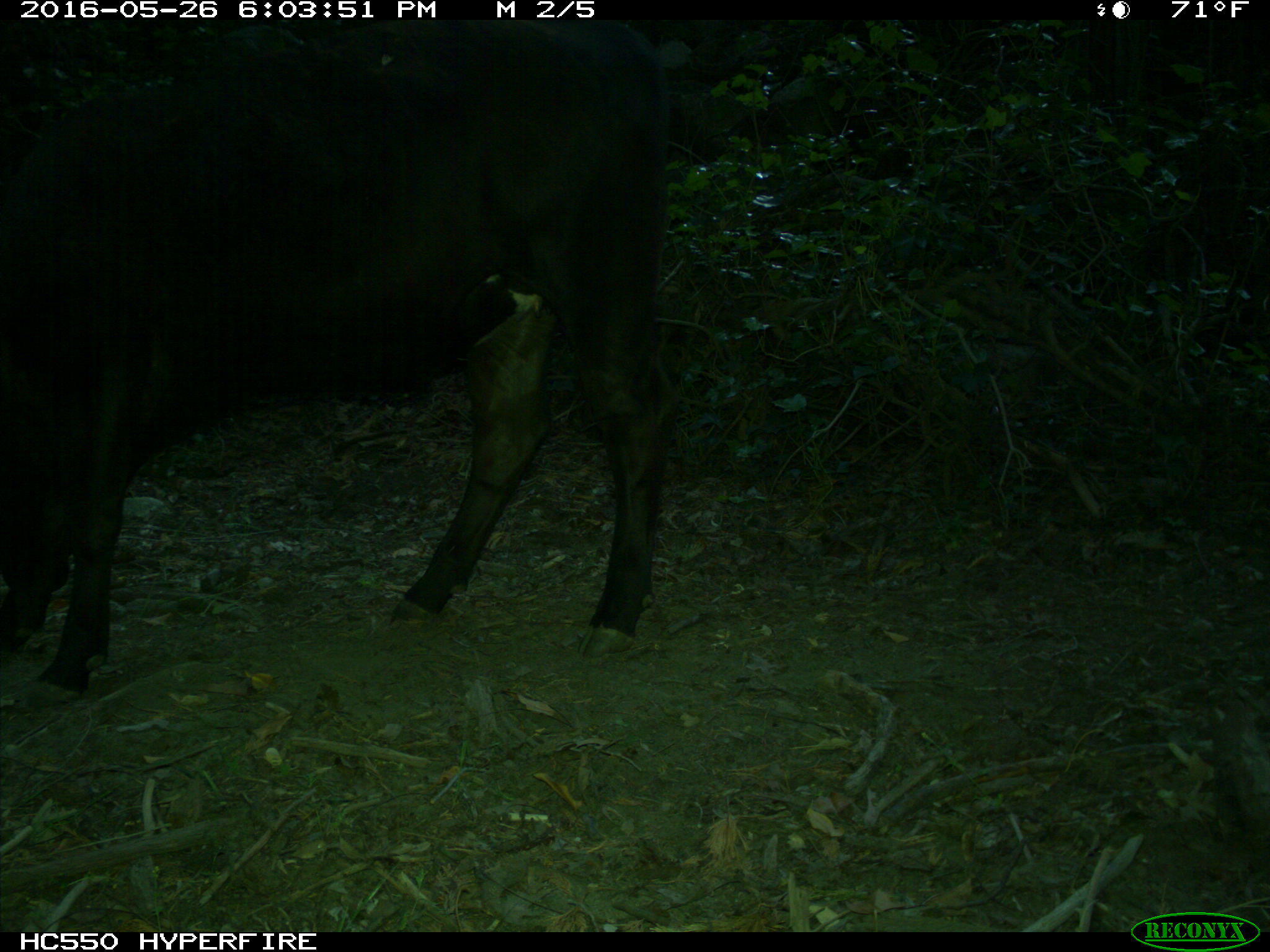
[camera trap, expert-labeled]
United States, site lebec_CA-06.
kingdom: Animalia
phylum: Chordata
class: Mammalia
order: Artiodactyla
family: Bovidae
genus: Bos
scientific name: Bos taurus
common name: domestic cow